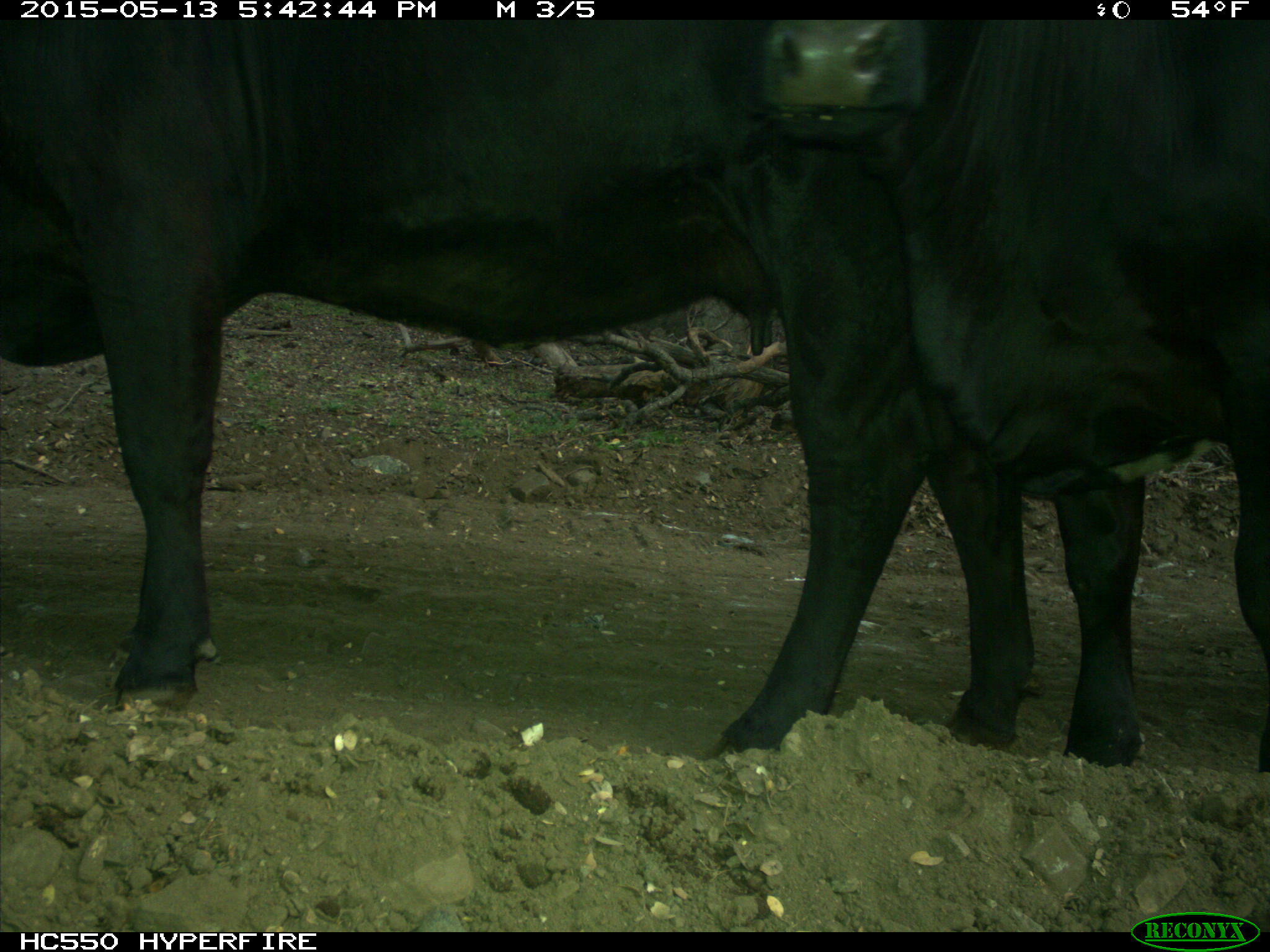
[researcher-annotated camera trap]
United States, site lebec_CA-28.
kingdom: Animalia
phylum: Chordata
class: Mammalia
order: Artiodactyla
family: Bovidae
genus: Bos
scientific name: Bos taurus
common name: domestic cow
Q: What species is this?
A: Bos taurus (domestic cow).